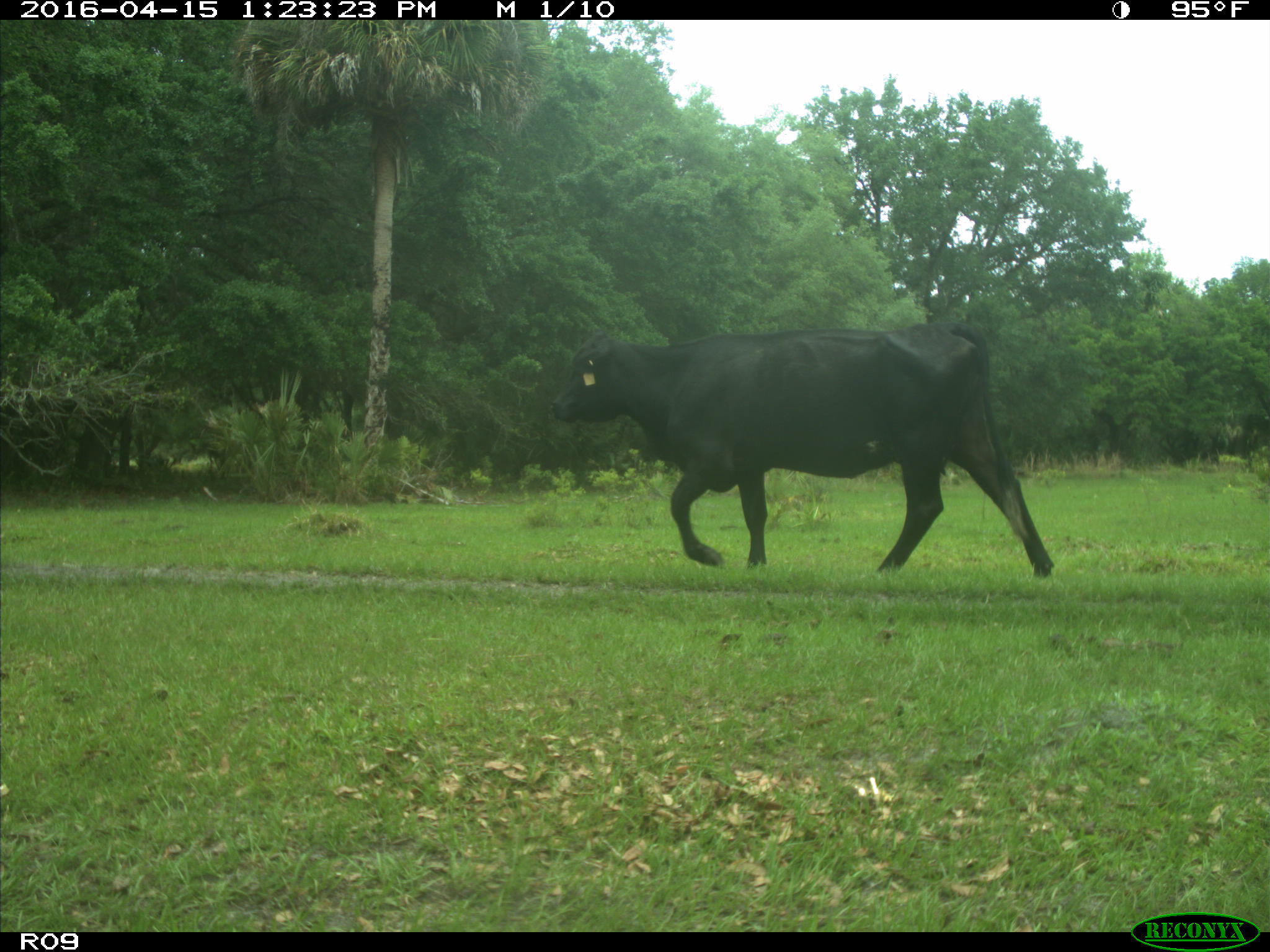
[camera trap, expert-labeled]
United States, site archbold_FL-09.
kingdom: Animalia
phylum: Chordata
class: Mammalia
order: Artiodactyla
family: Bovidae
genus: Bos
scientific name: Bos taurus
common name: domestic cow